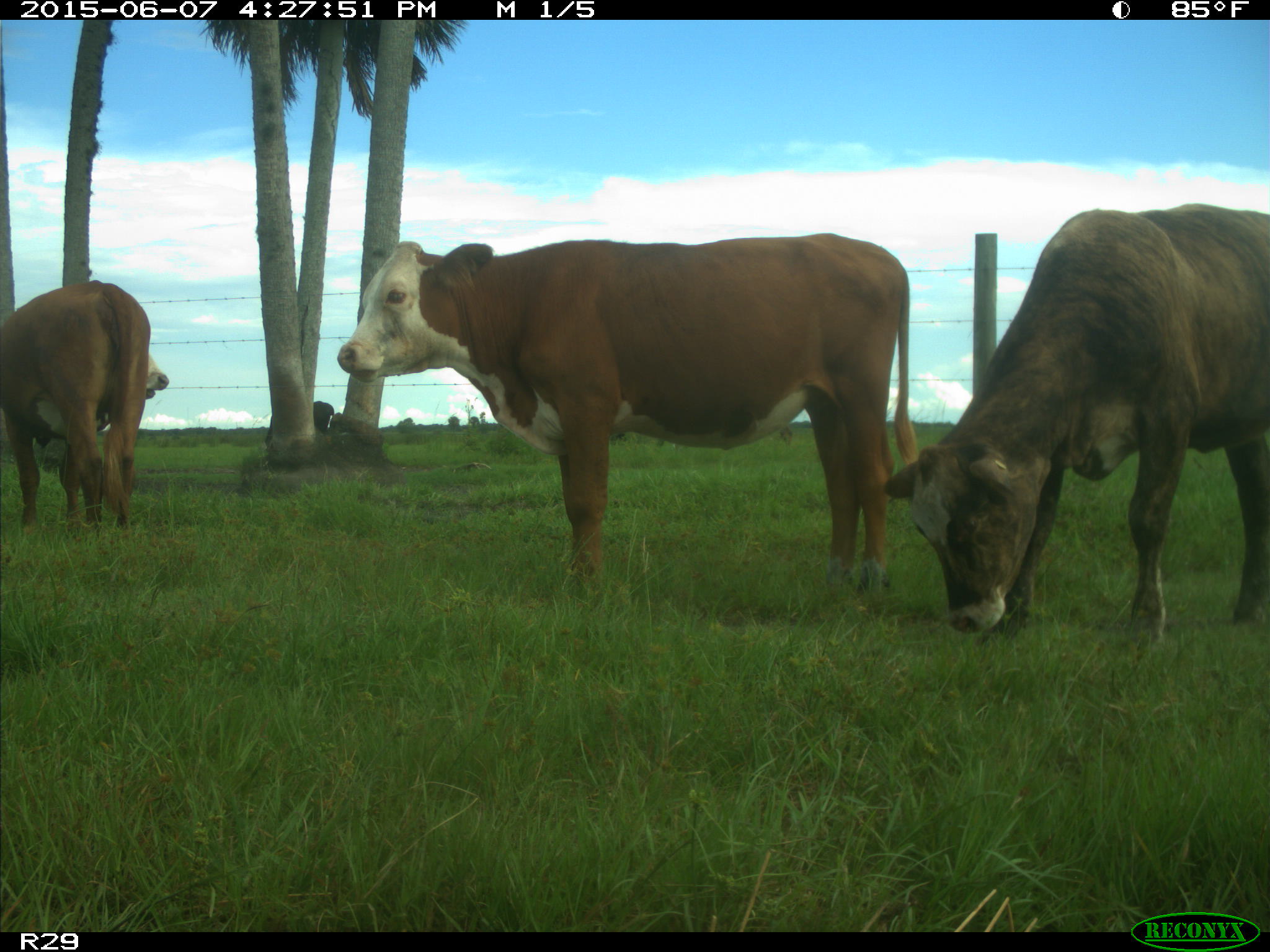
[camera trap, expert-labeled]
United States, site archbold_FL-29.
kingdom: Animalia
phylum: Chordata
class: Mammalia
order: Artiodactyla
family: Bovidae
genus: Bos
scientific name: Bos taurus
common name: domestic cow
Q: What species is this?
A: Bos taurus (domestic cow).